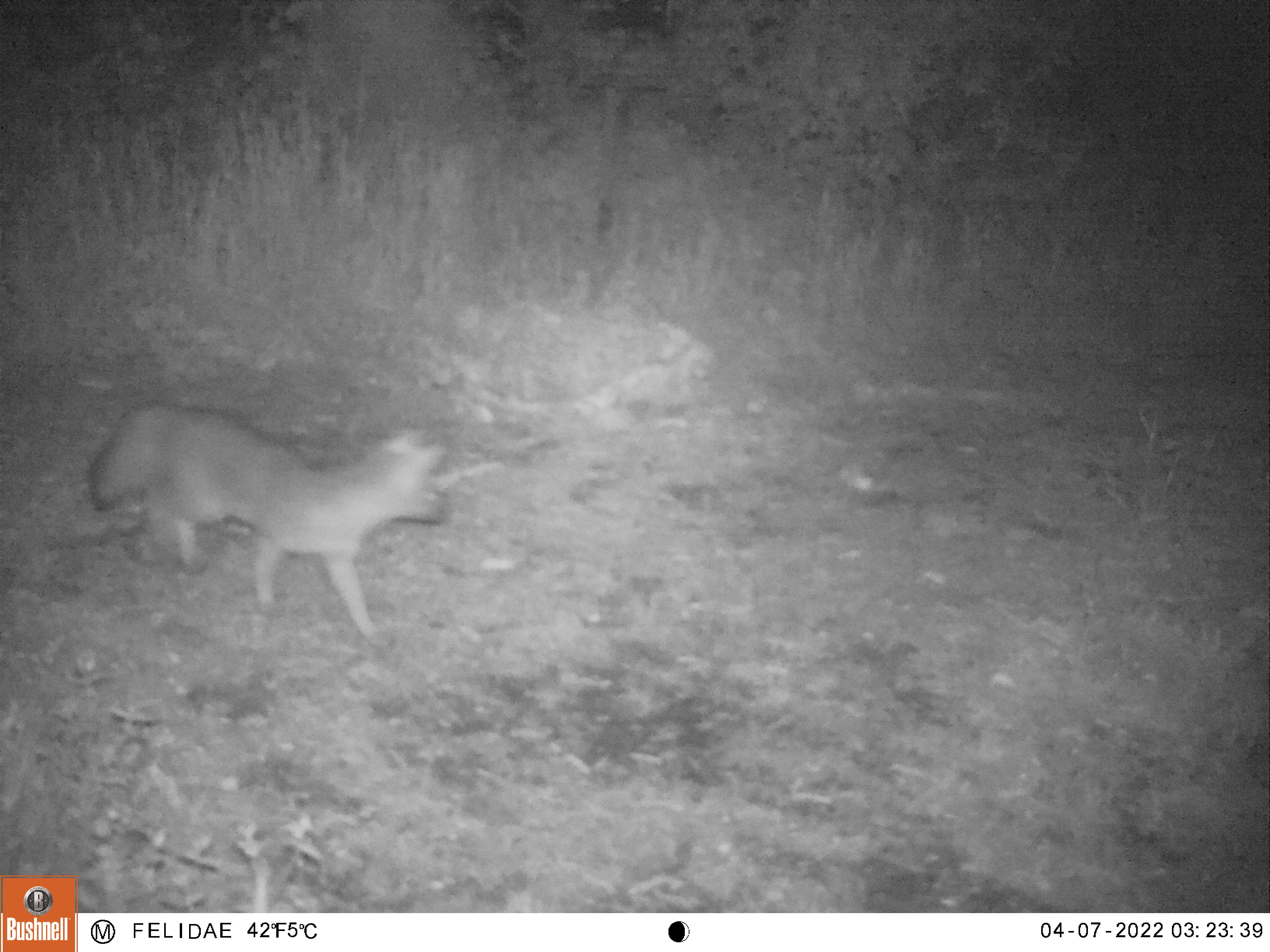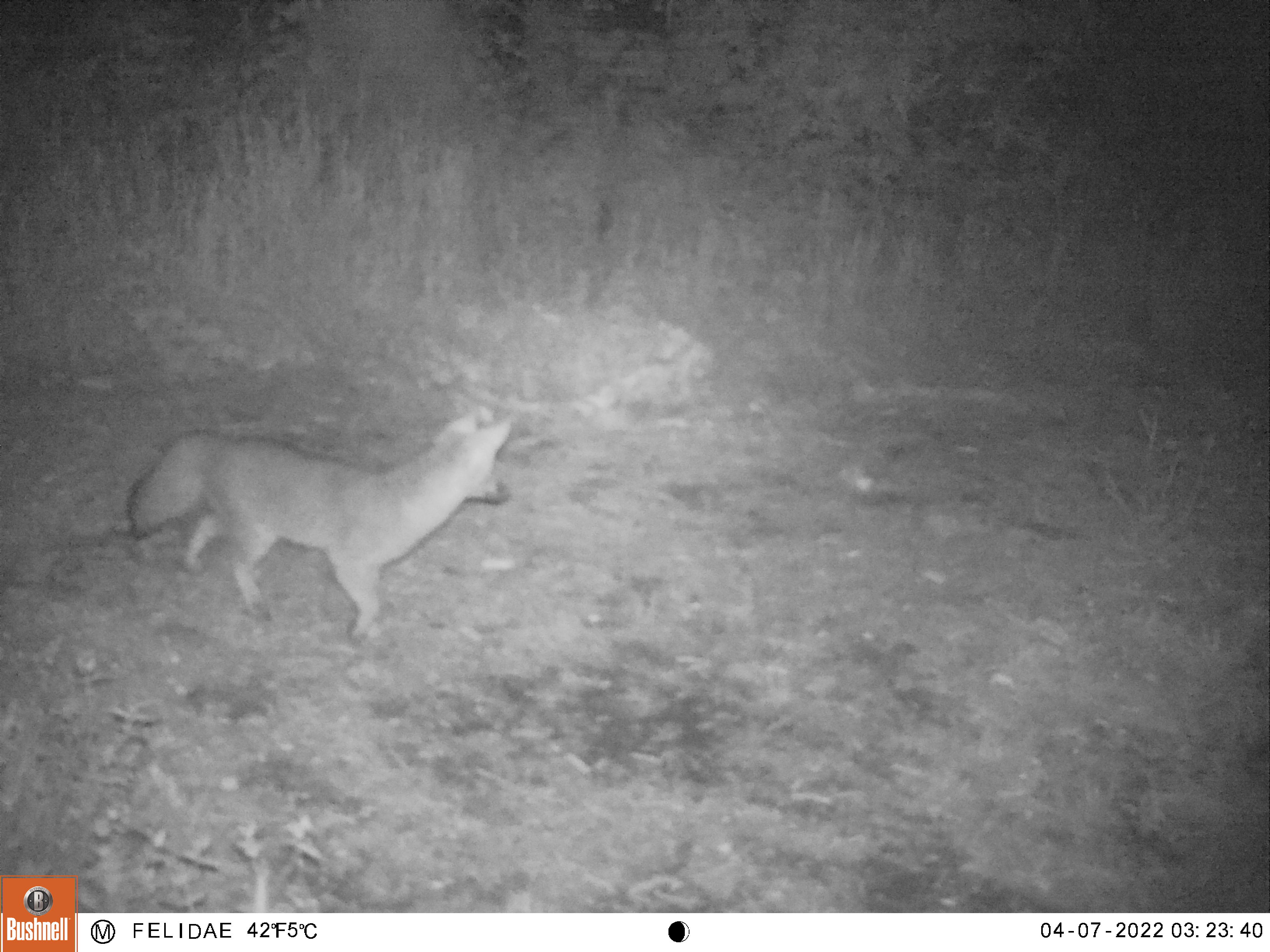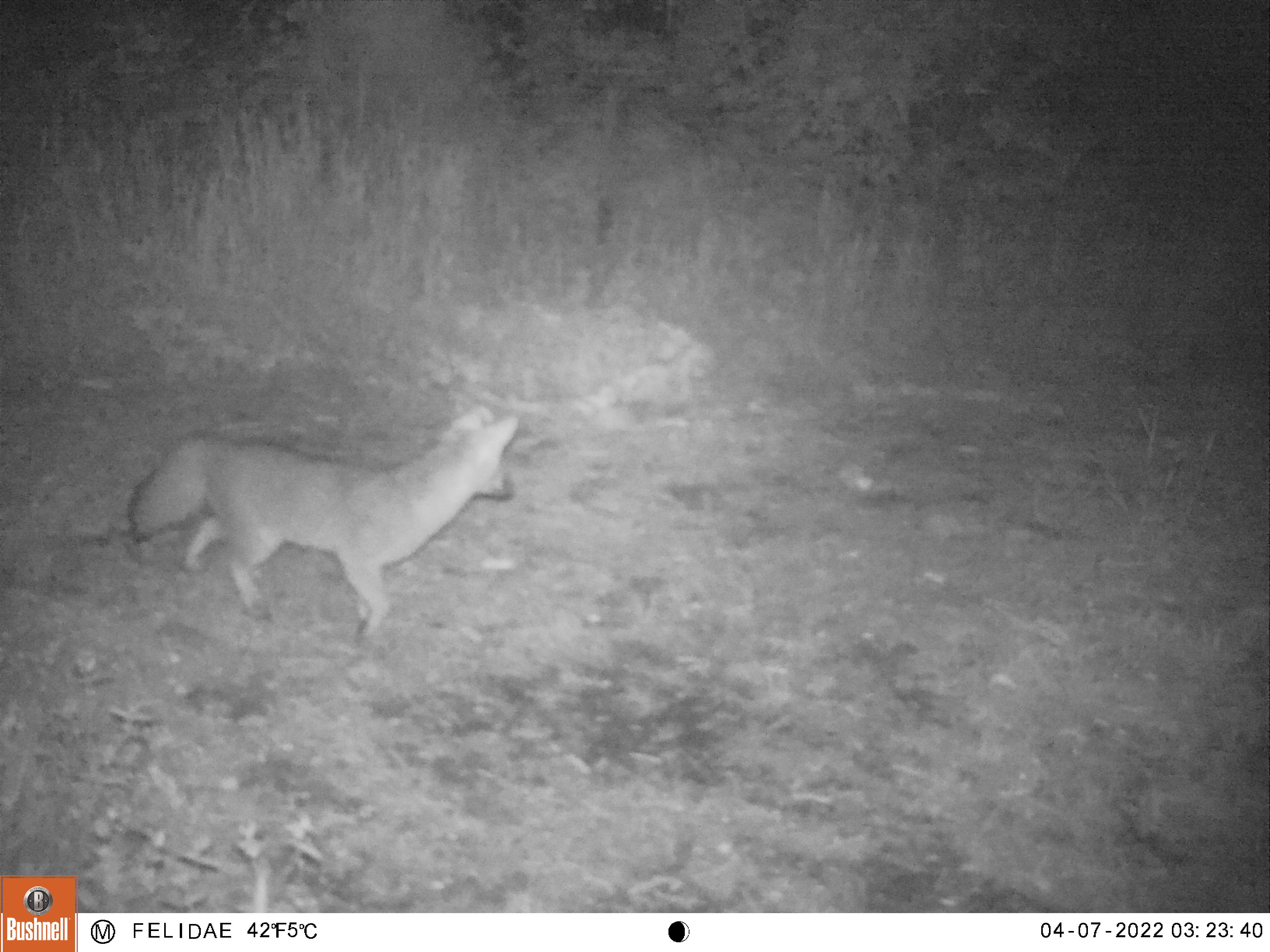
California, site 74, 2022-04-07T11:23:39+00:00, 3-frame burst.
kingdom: Animalia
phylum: Chordata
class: Mammalia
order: Carnivora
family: Canidae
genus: Urocyon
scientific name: Urocyon cinereoargenteus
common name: gray fox